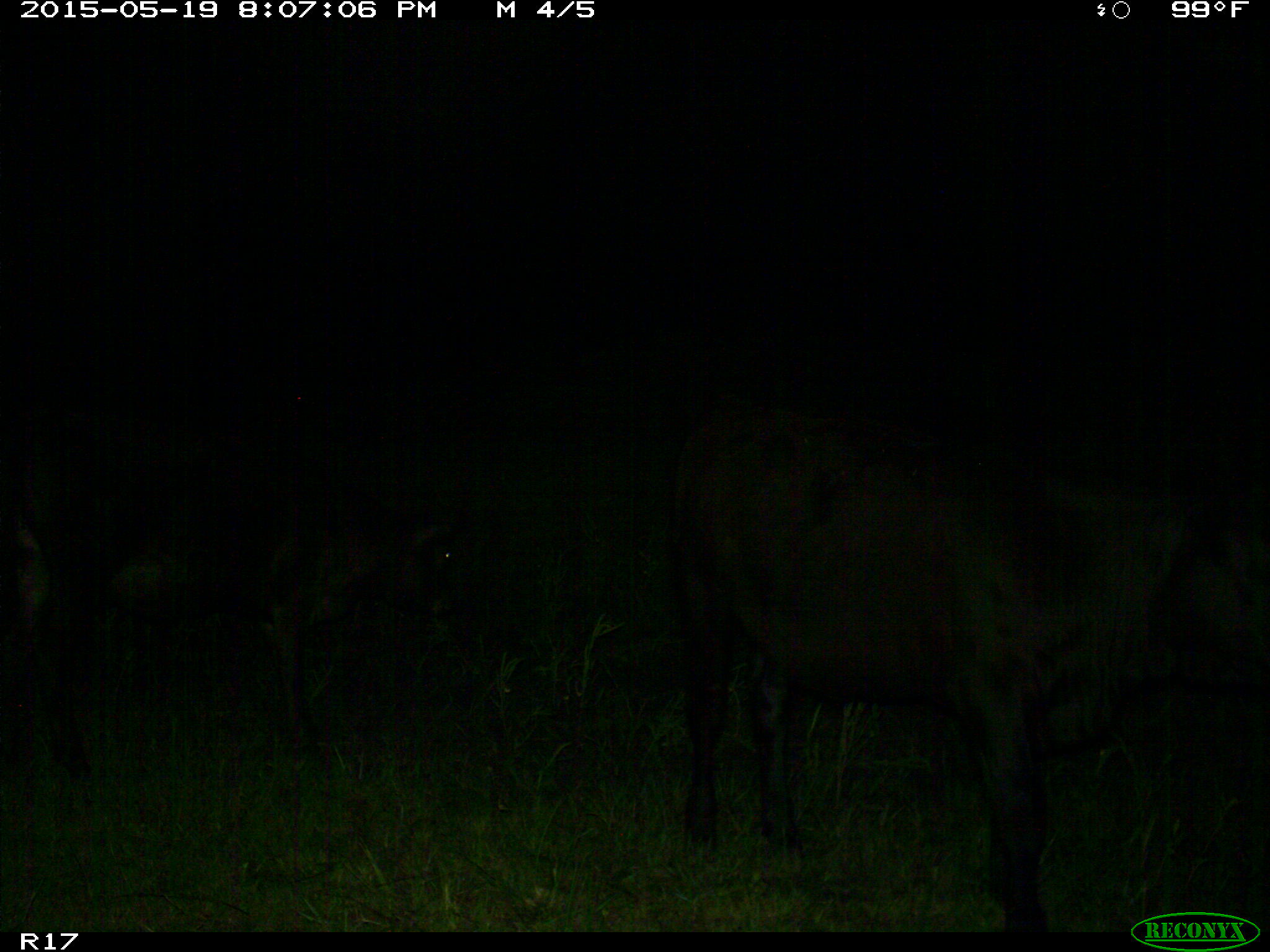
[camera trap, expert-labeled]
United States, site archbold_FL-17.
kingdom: Animalia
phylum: Chordata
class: Mammalia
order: Artiodactyla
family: Bovidae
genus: Bos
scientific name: Bos taurus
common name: domestic cow